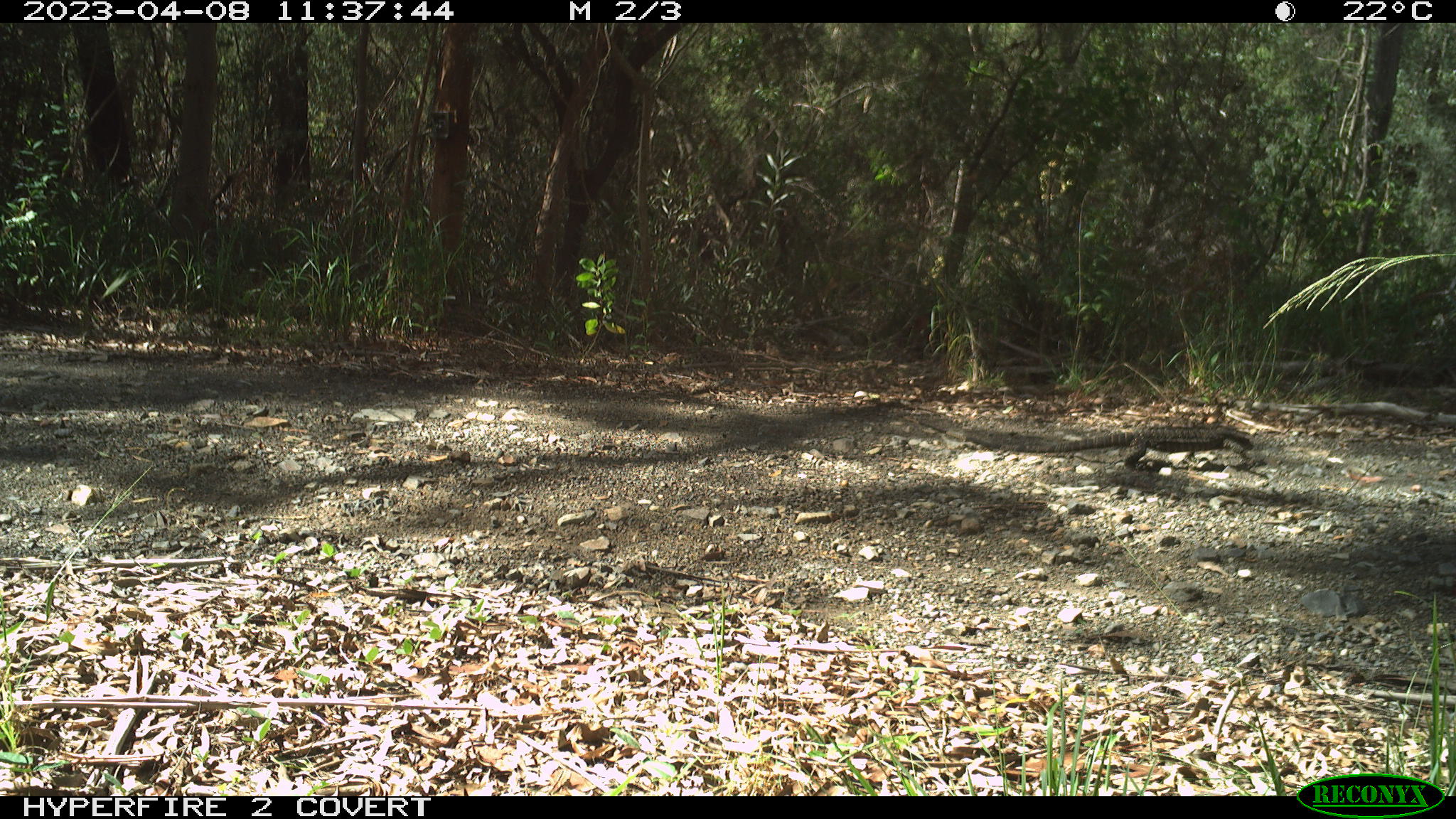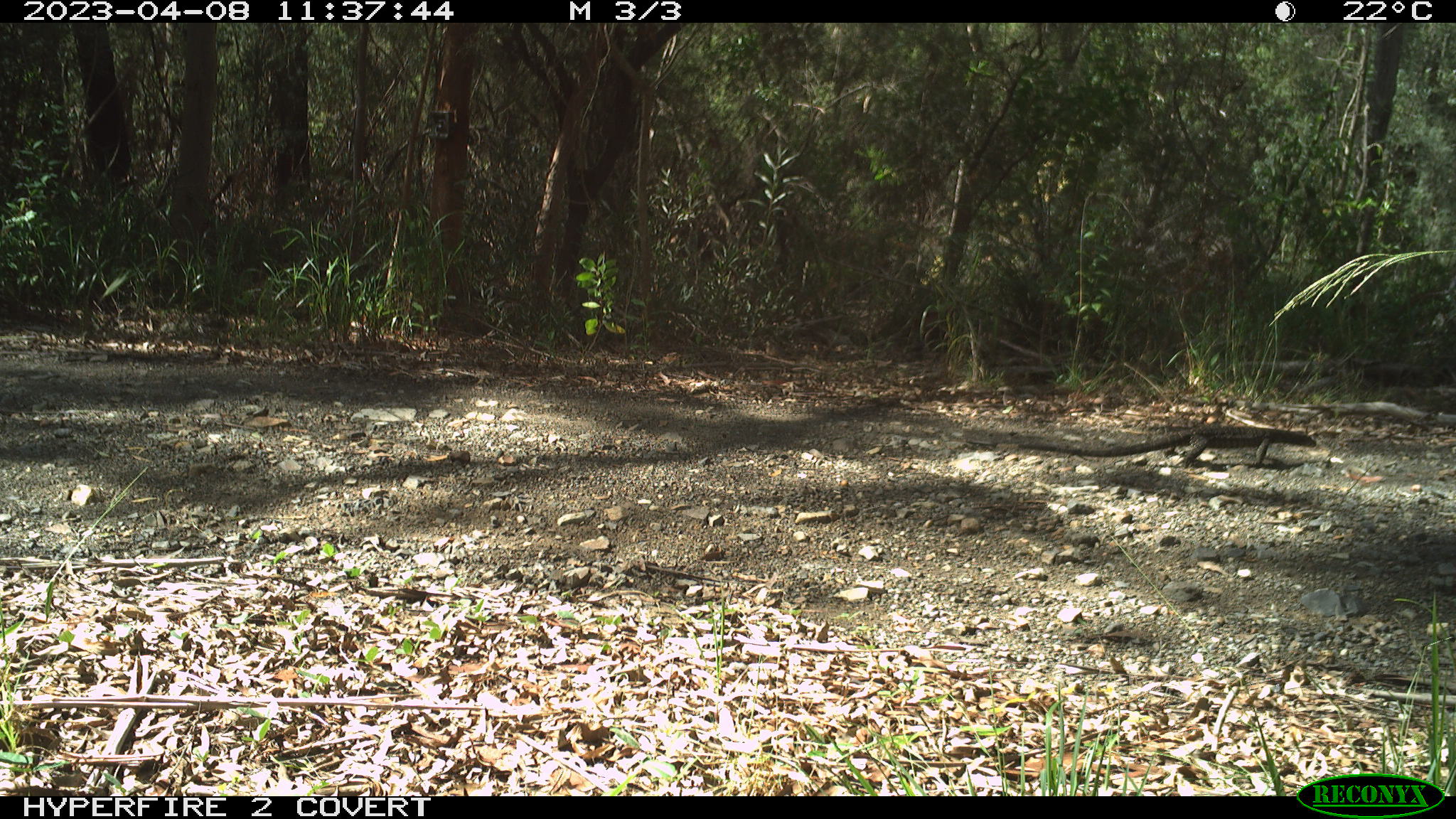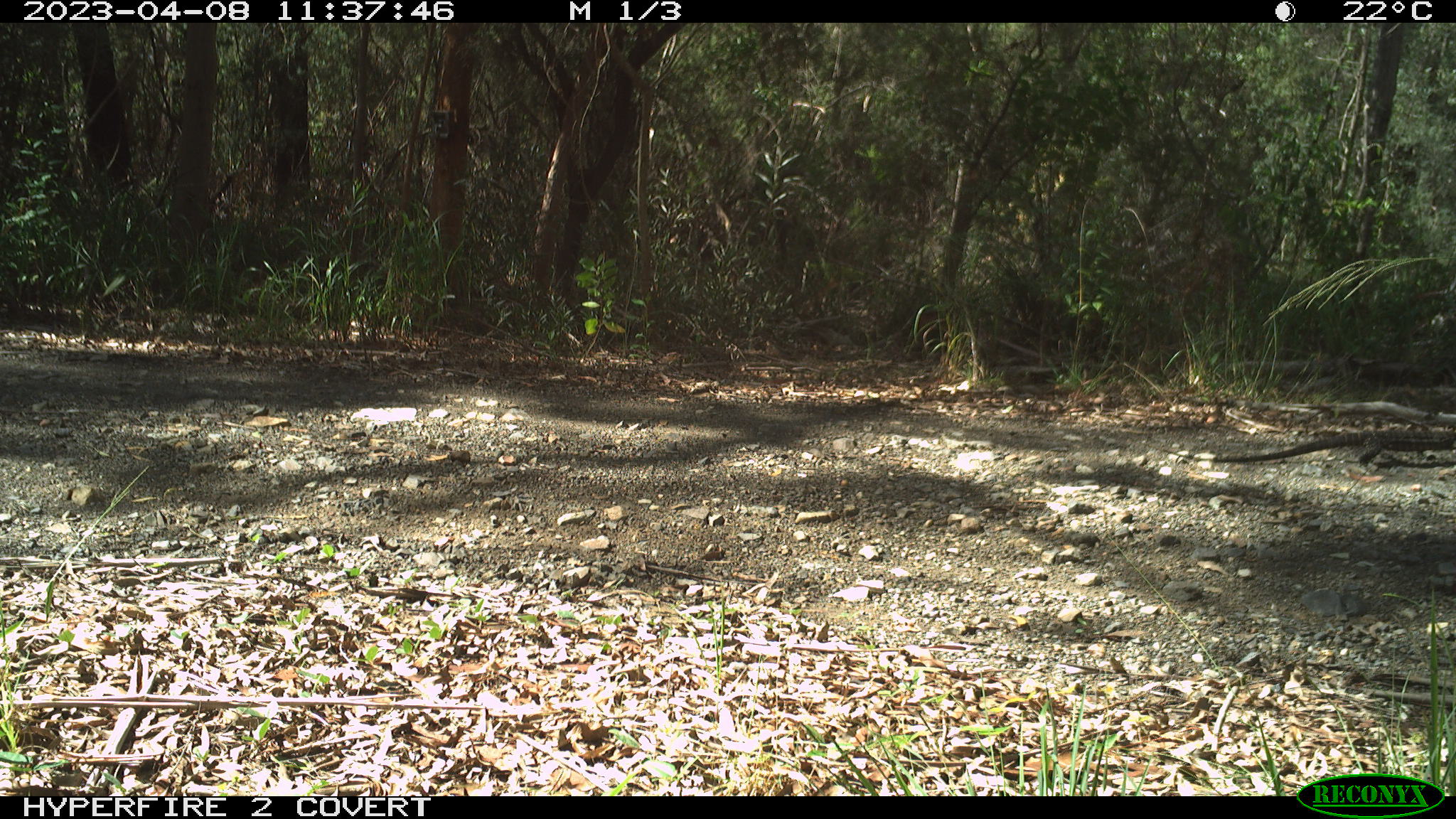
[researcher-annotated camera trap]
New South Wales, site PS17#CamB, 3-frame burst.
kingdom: Animalia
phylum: Chordata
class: Reptilia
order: Squamata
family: Varanidae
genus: Varanus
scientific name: Varanus varius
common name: lace monitor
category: goanna